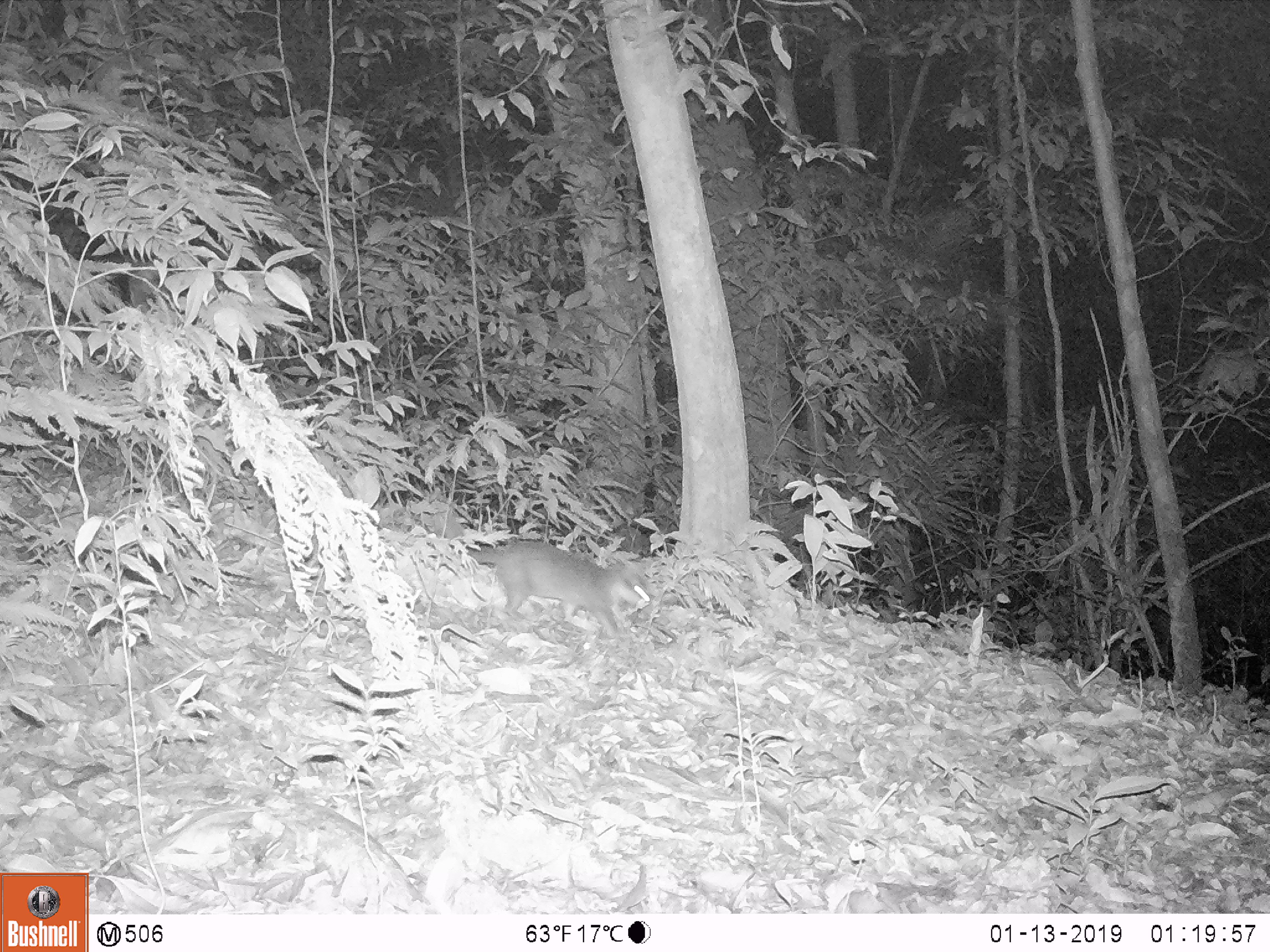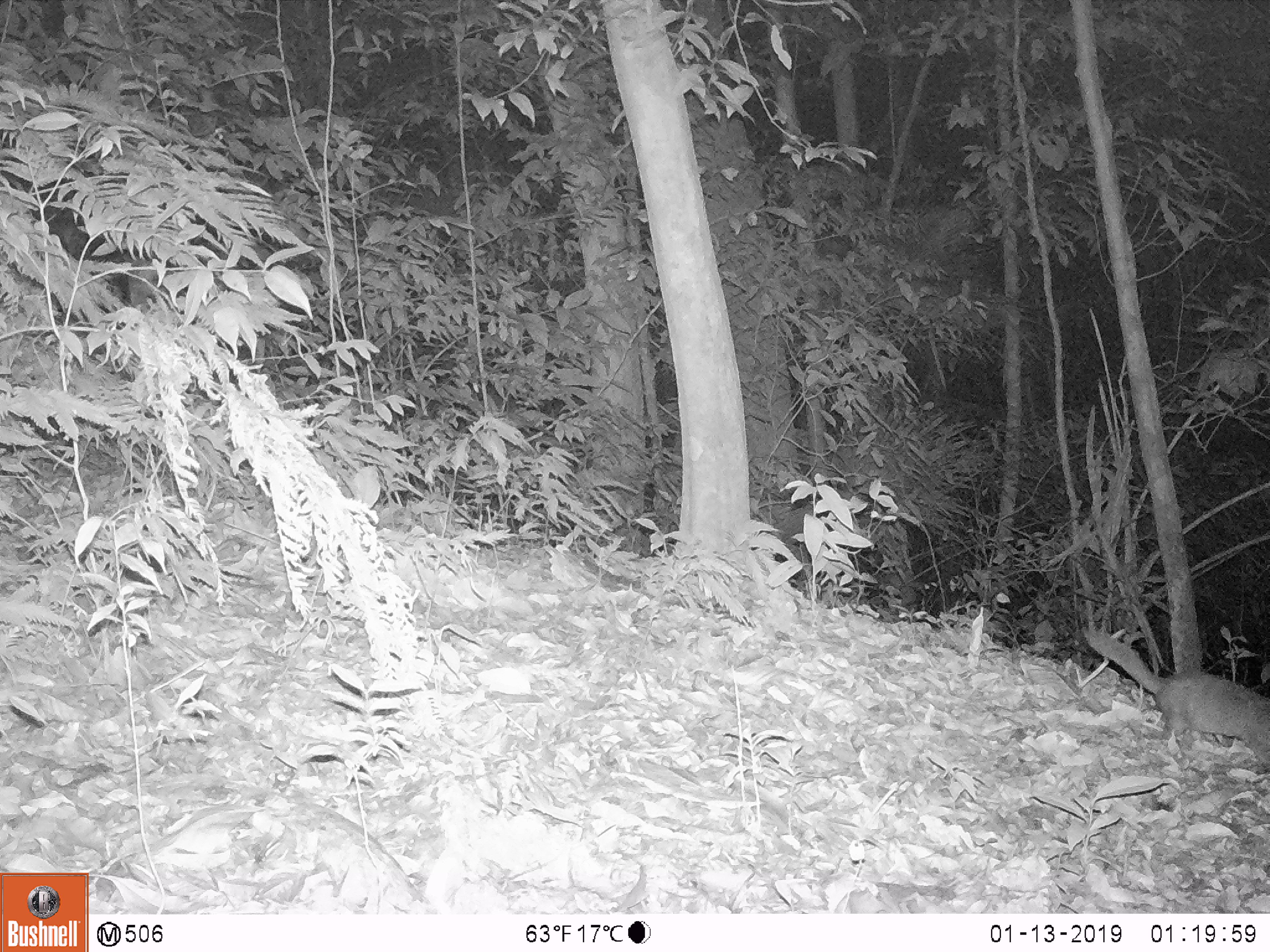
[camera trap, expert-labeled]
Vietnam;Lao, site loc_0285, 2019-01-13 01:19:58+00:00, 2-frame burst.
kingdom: Animalia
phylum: Chordata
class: Mammalia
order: Carnivora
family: Mustelidae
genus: Melogale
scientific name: Melogale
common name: ferret badger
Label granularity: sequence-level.